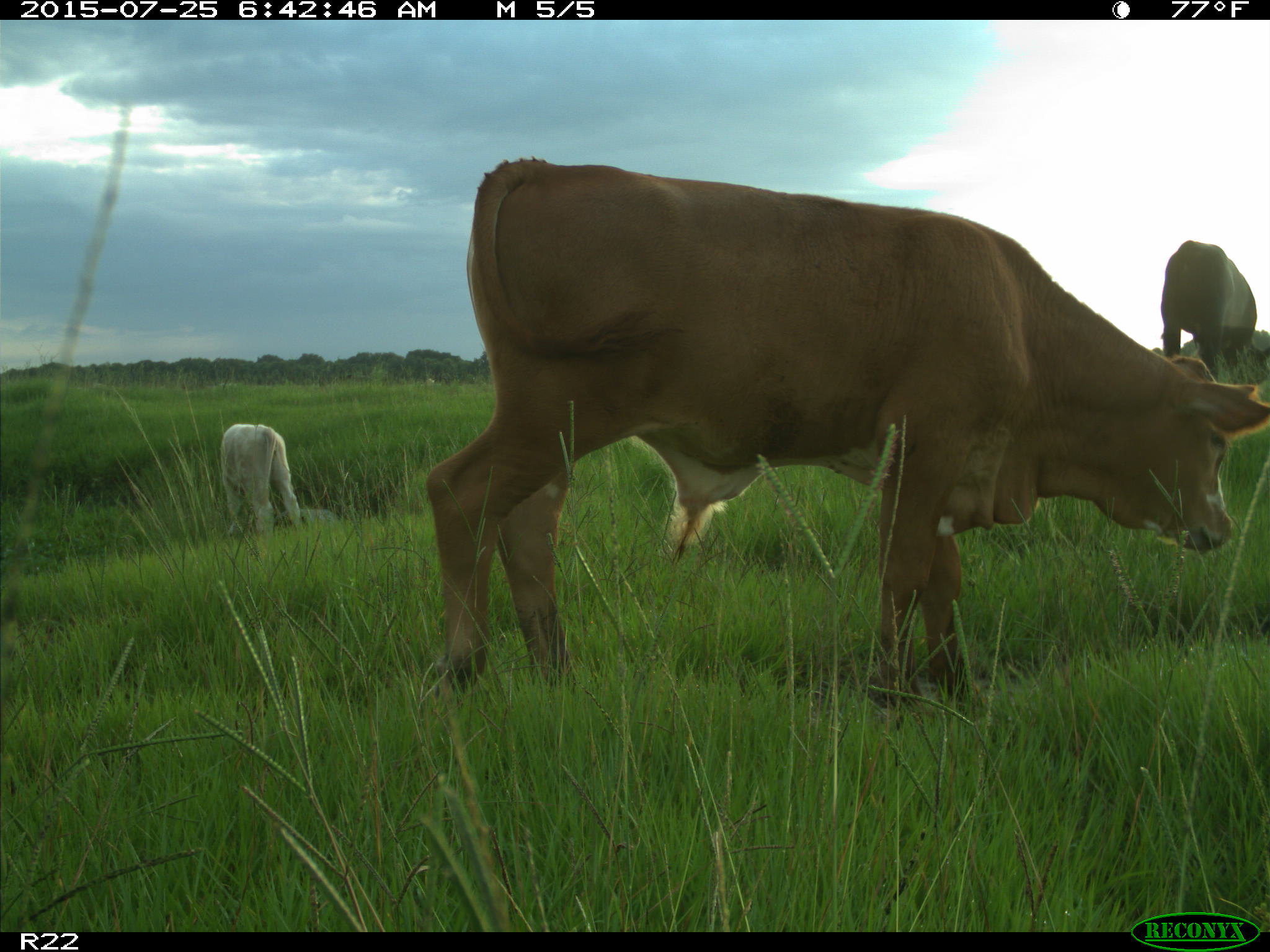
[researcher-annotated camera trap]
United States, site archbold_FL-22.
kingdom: Animalia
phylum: Chordata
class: Mammalia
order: Artiodactyla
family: Bovidae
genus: Bos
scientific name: Bos taurus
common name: domestic cow